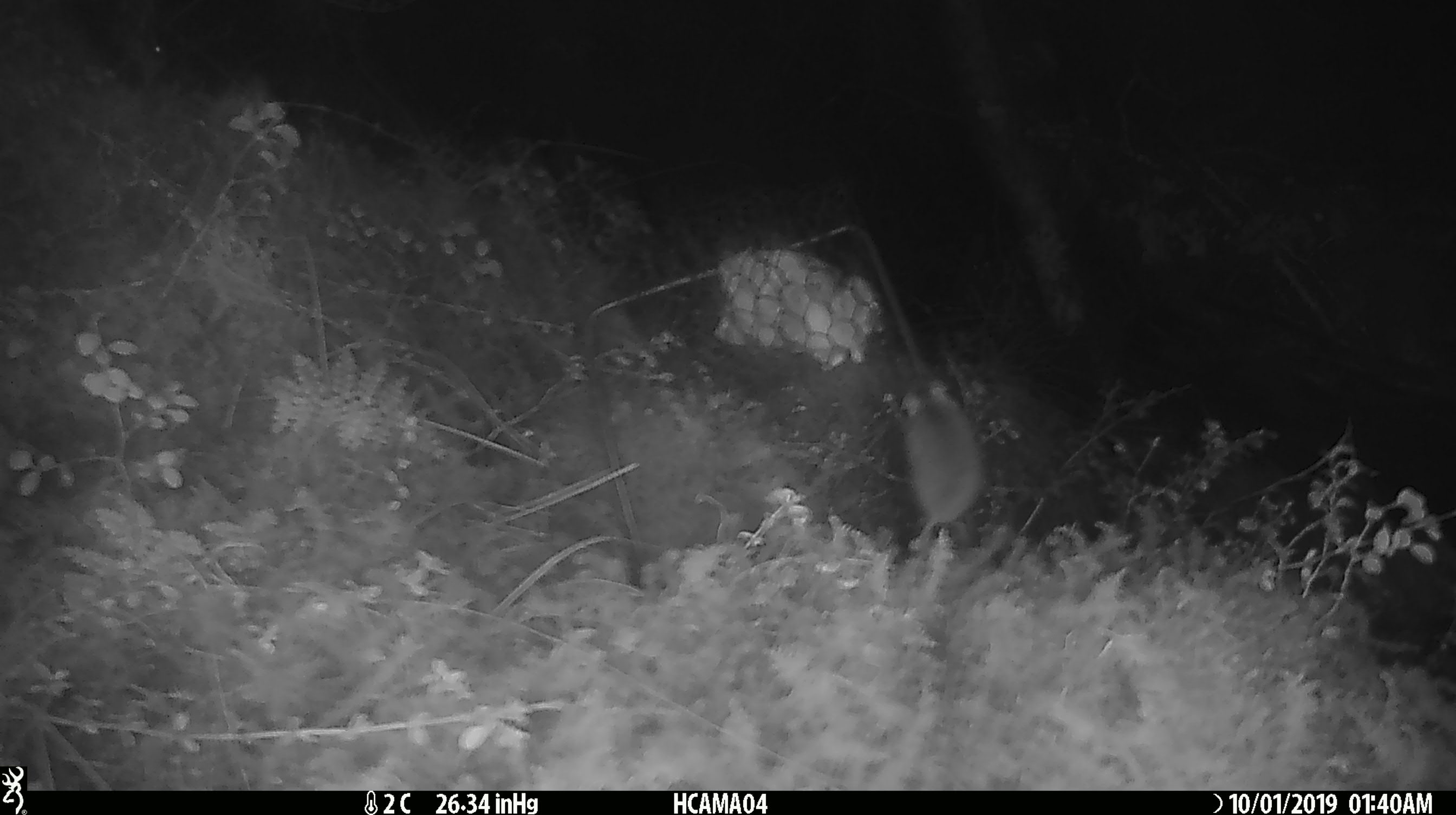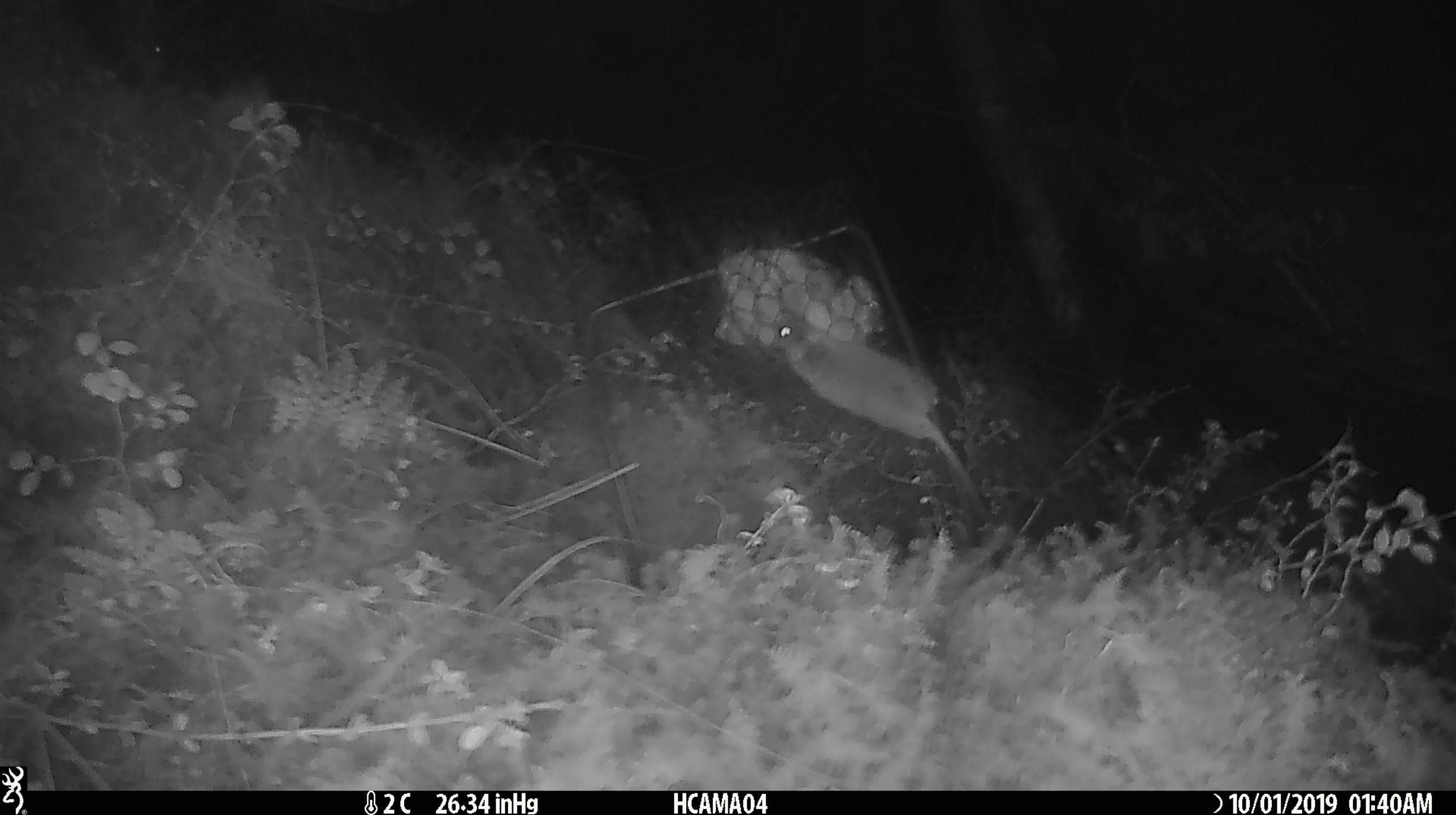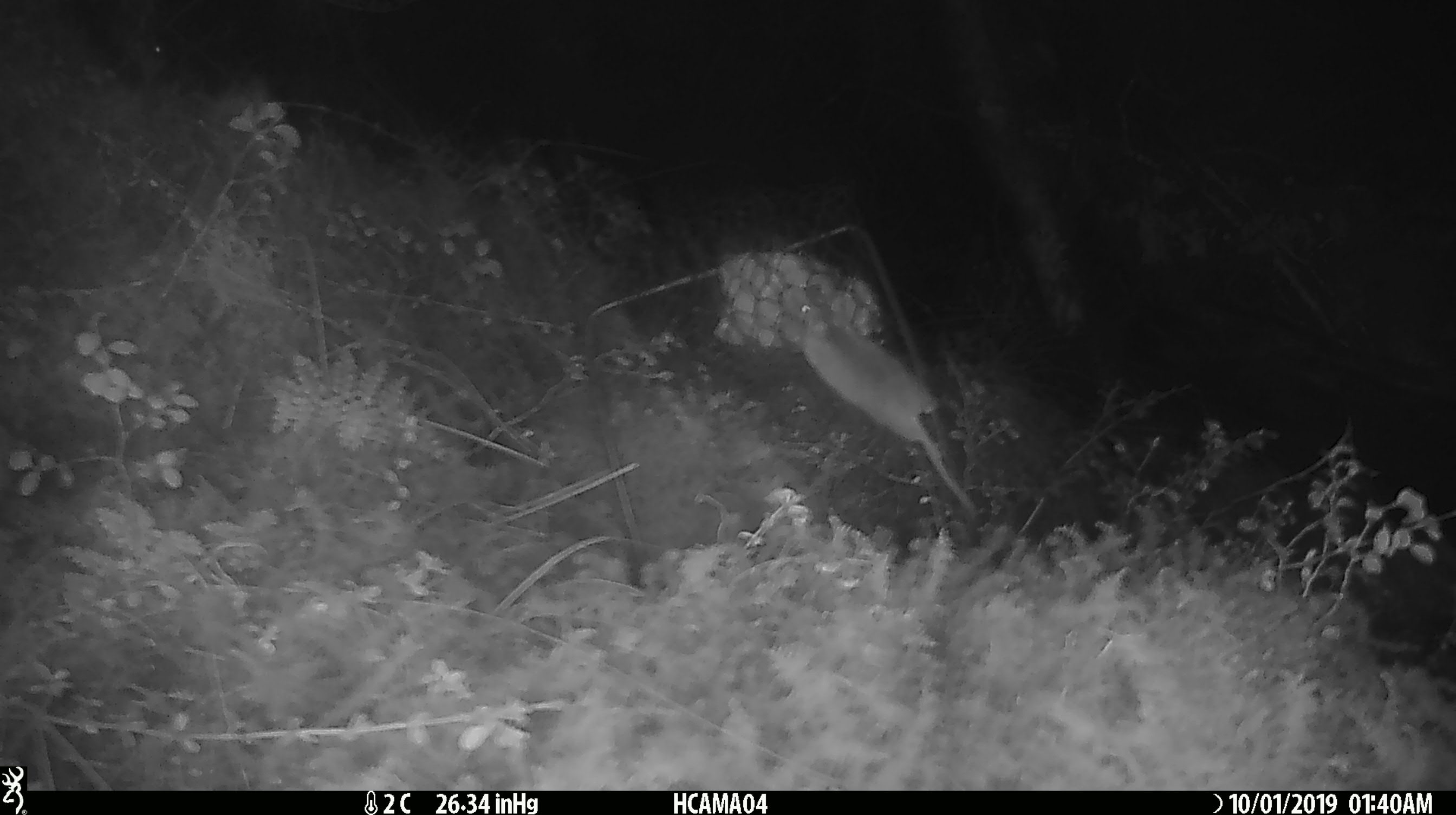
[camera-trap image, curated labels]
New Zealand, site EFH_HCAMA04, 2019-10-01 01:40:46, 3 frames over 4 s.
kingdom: Animalia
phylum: Chordata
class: Mammalia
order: Rodentia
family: Muridae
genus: Mus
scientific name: Mus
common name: mouse